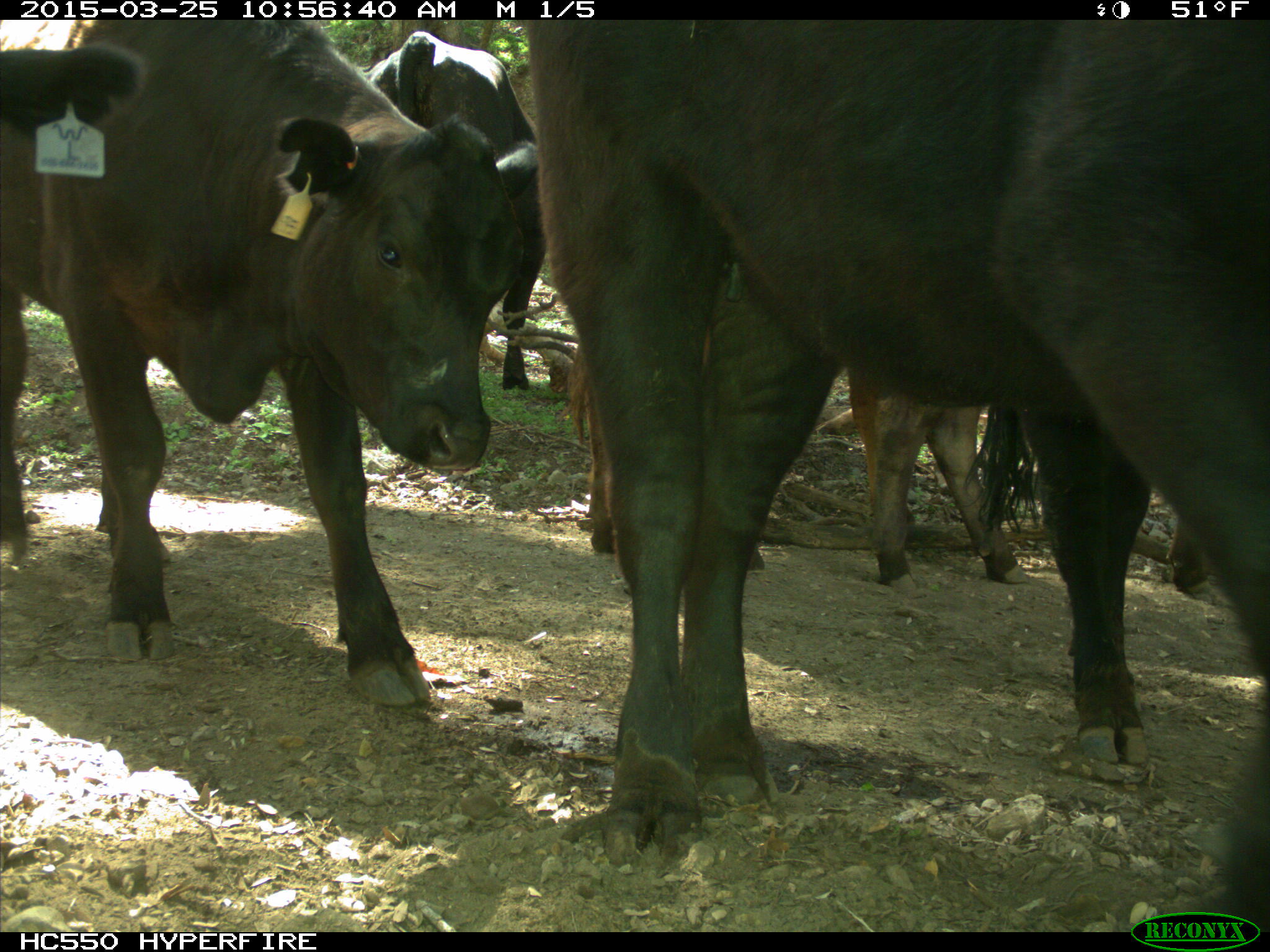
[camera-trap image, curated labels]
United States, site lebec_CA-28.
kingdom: Animalia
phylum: Chordata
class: Mammalia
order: Artiodactyla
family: Bovidae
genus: Bos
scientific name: Bos taurus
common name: domestic cow